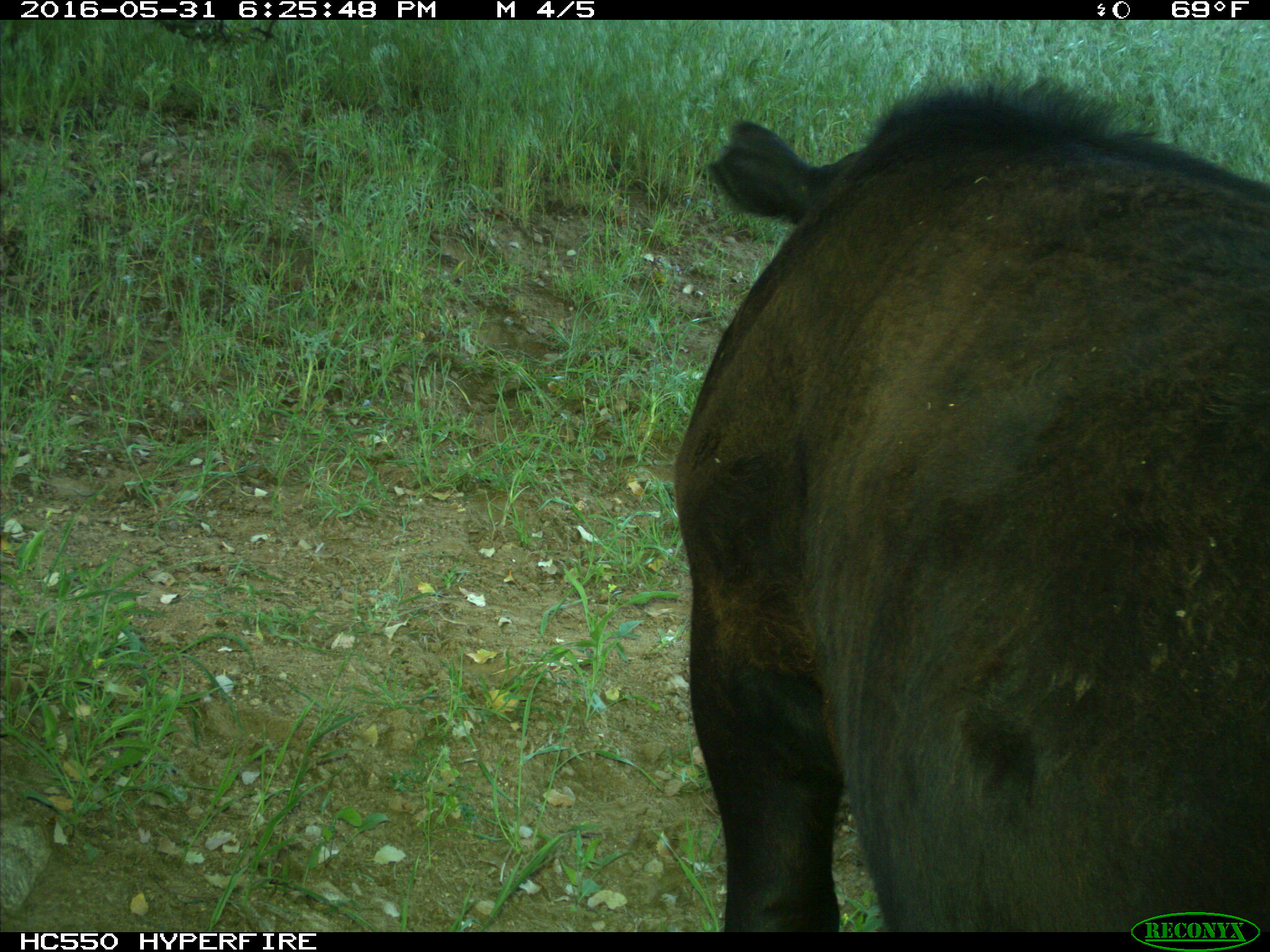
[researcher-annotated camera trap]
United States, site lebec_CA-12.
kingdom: Animalia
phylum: Chordata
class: Mammalia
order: Artiodactyla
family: Bovidae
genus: Bos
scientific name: Bos taurus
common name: domestic cow